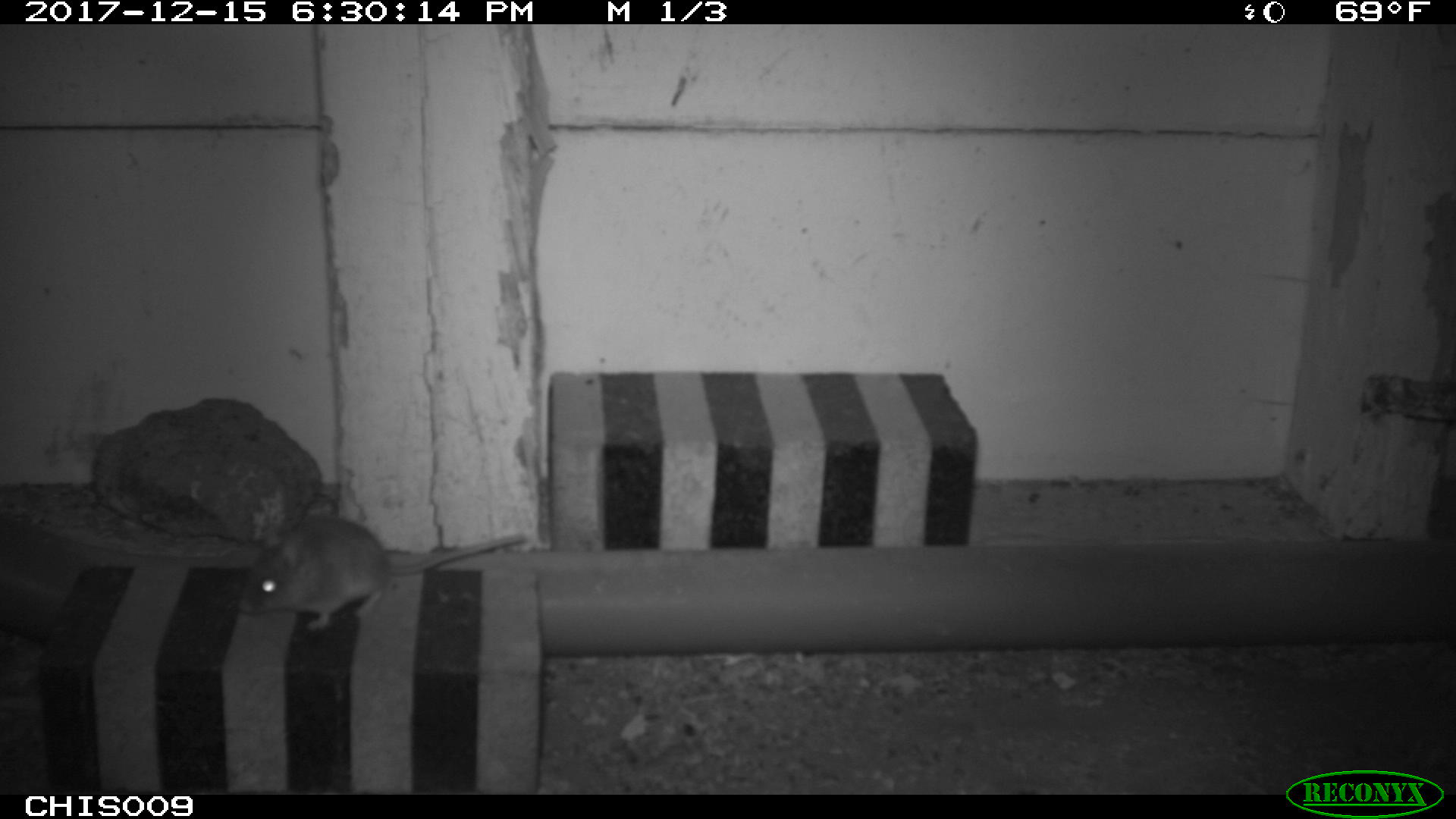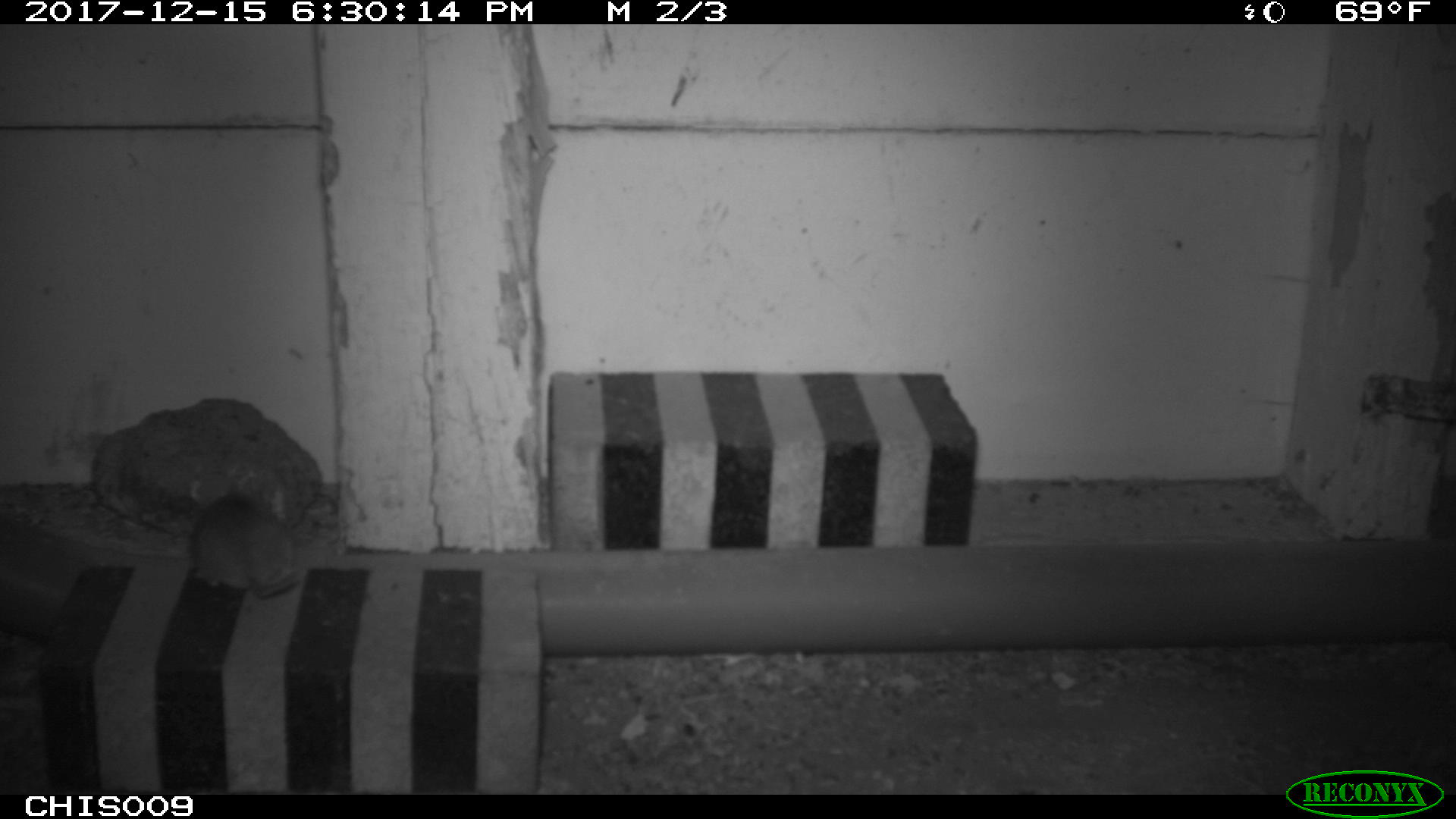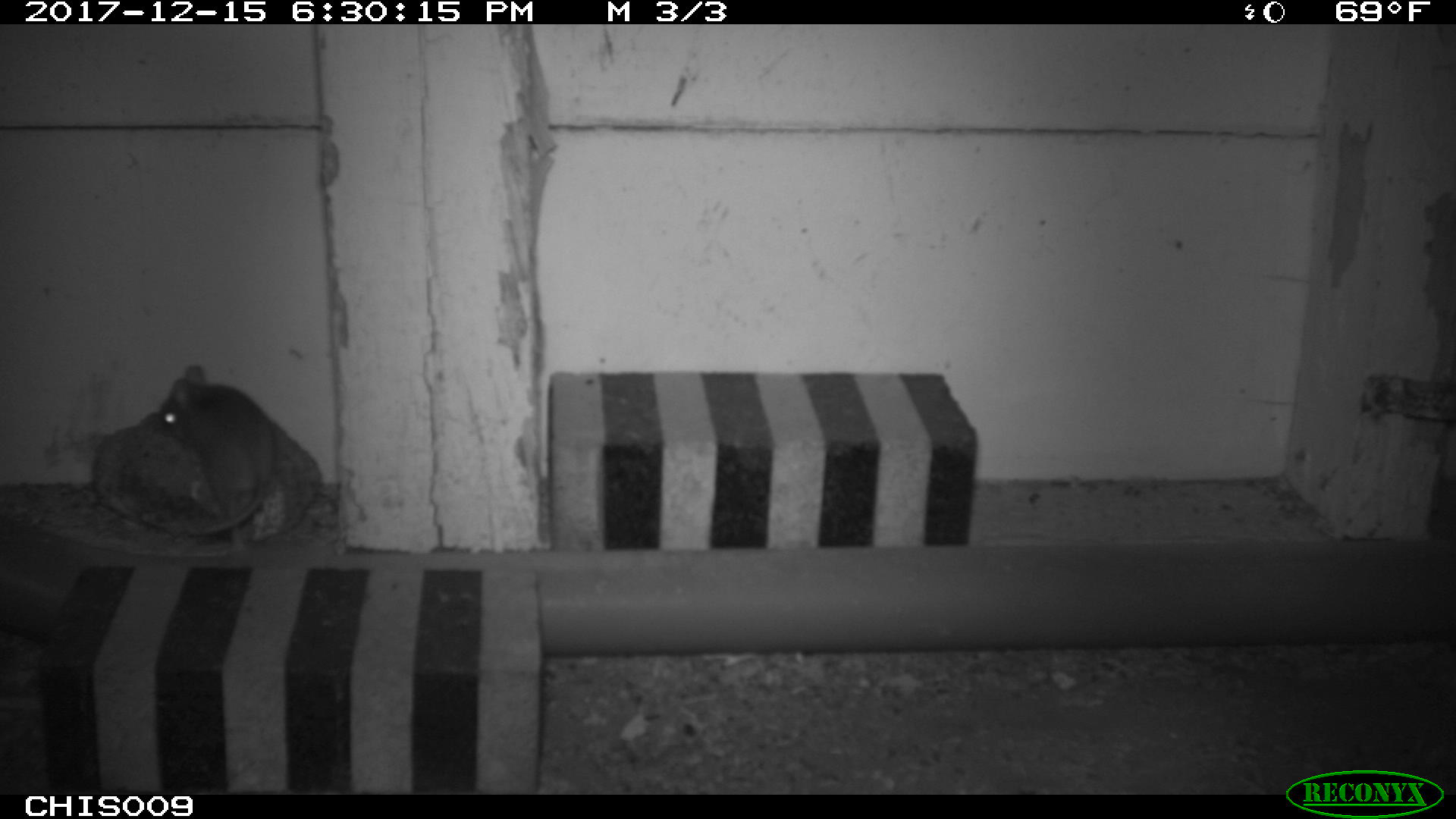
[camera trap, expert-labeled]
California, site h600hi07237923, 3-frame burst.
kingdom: Animalia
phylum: Chordata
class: Mammalia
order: Rodentia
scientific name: Rodentia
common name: rodent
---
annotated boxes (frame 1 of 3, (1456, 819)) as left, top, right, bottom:
rodent: 236, 516, 526, 630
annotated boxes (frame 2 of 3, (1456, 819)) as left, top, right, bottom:
rodent: 190, 494, 307, 597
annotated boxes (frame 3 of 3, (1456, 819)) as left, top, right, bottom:
rodent: 157, 364, 275, 535